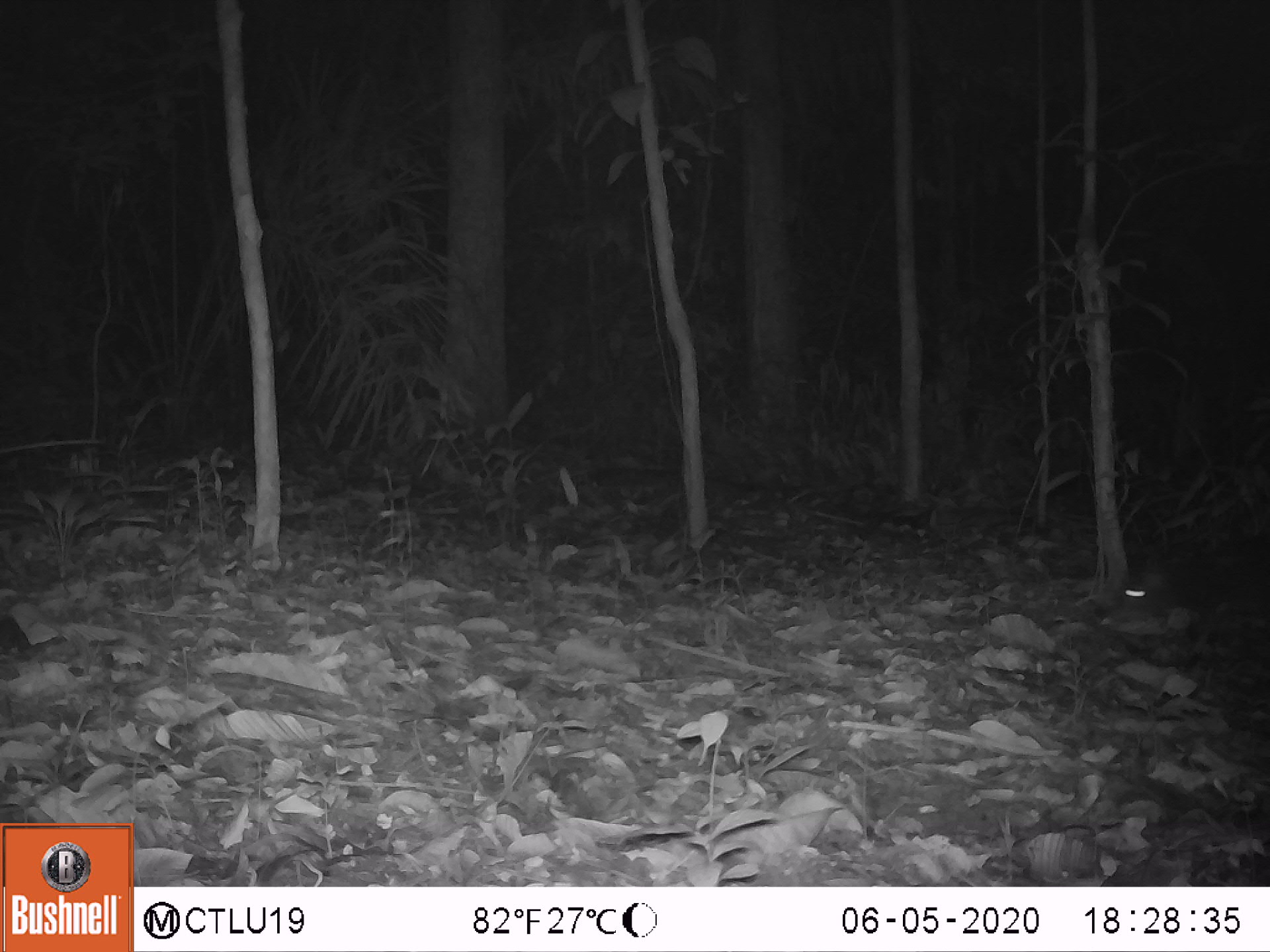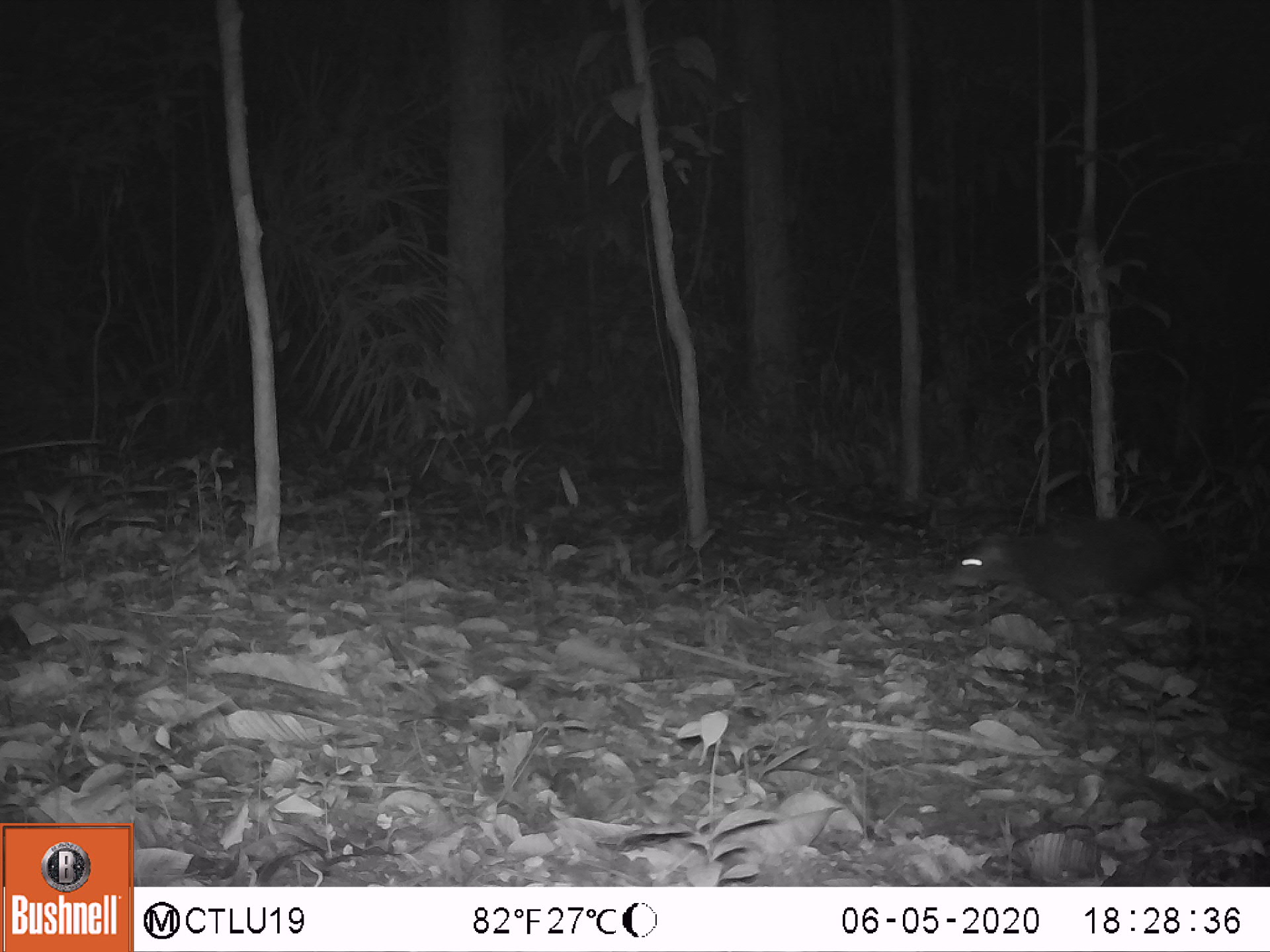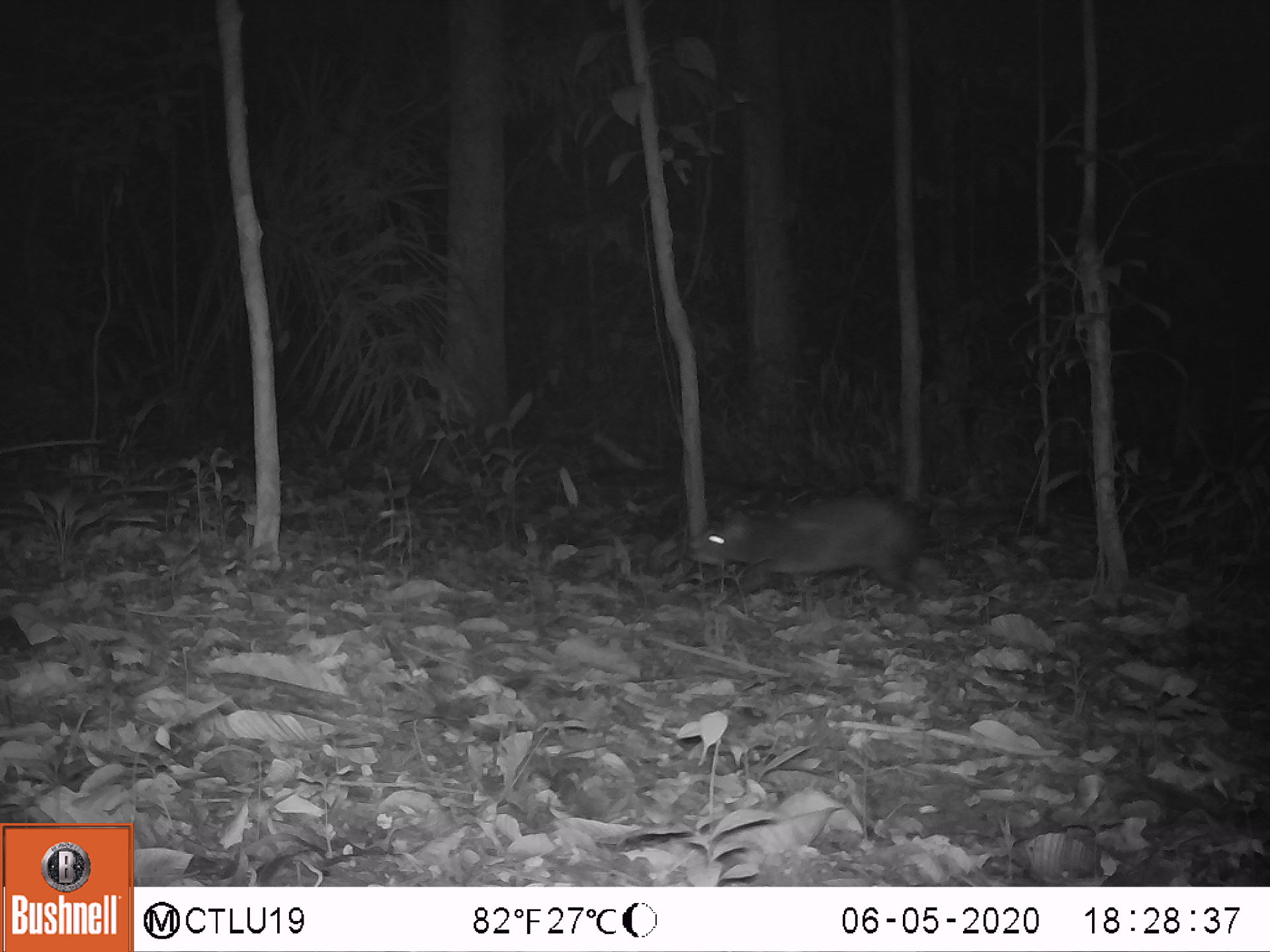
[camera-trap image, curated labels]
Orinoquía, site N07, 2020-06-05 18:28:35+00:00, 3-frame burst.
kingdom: Animalia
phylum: Chordata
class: Mammalia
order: Rodentia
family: Dasyproctidae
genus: Dasyprocta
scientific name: Dasyprocta fuliginosa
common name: black agouti